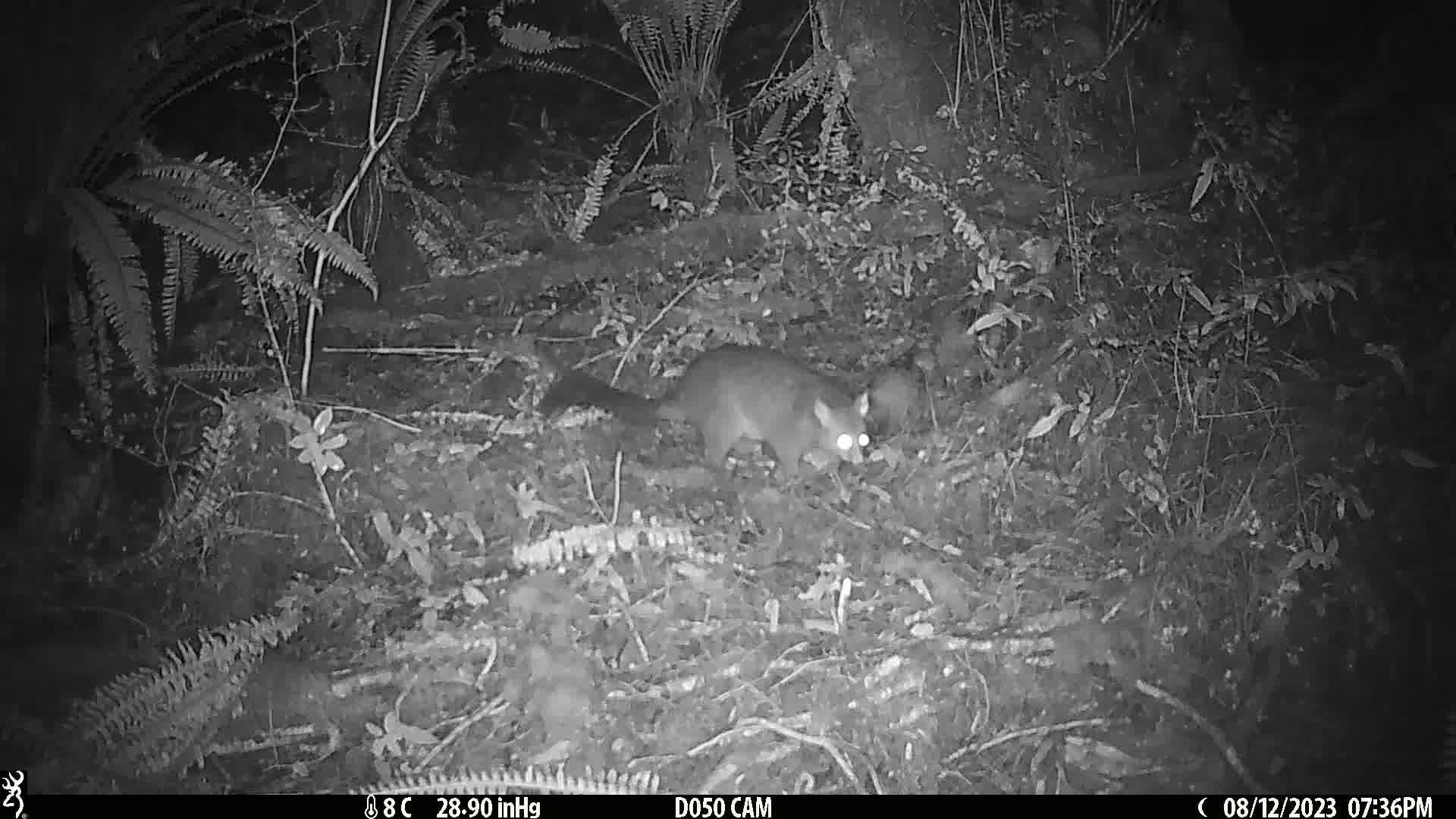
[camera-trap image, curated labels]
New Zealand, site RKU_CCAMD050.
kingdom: Animalia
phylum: Chordata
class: Mammalia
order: Diprotodontia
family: Phalangeridae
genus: Trichosurus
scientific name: Trichosurus vulpecula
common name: common brushtail possum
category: possum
Possum (common brushtail possum) (Trichosurus vulpecula).